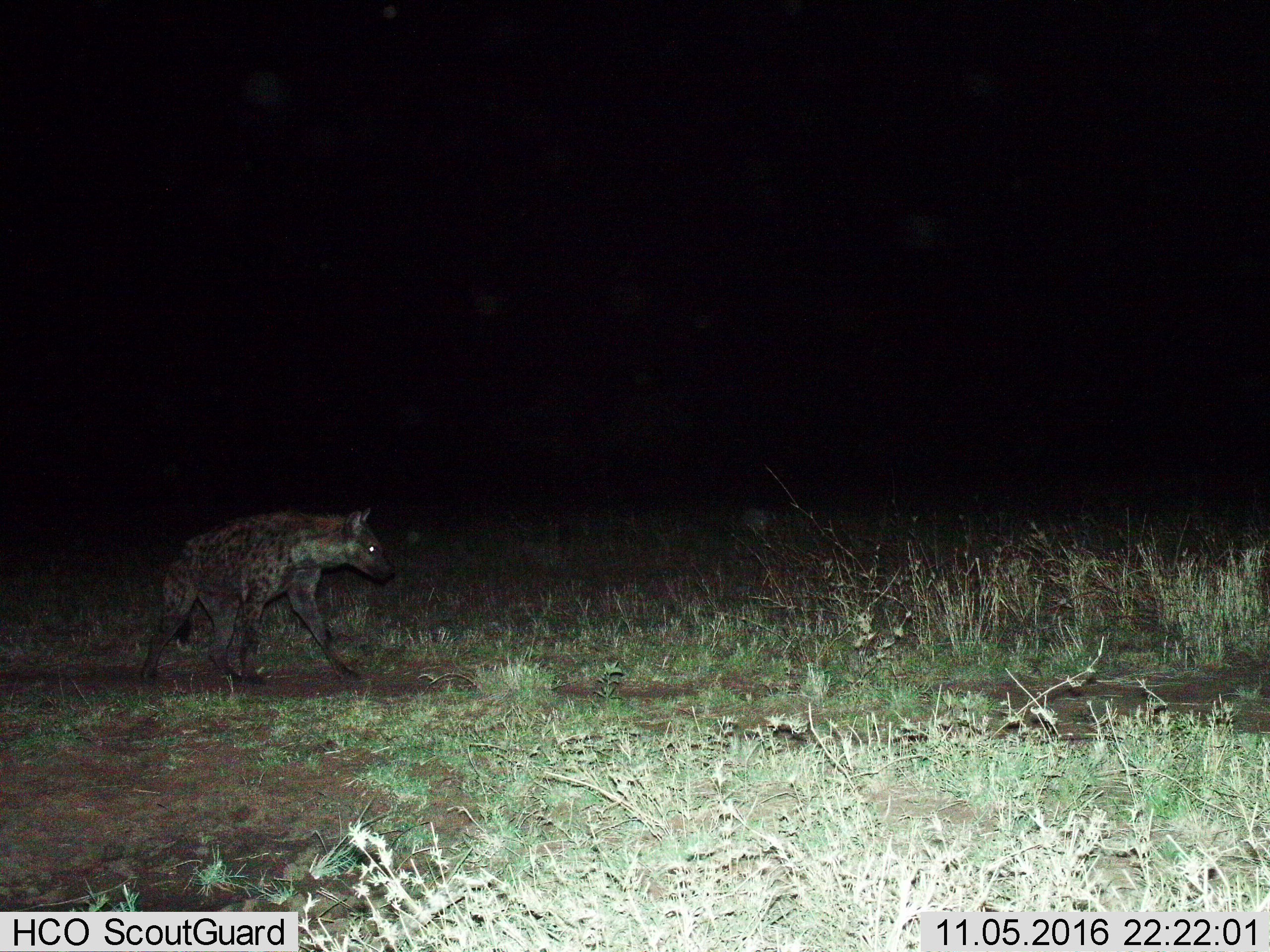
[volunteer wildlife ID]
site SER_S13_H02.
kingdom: Animalia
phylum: Chordata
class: Mammalia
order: Carnivora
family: Hyaenidae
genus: Crocuta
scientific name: Crocuta crocuta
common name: spotted hyena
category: hyenaspotted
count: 1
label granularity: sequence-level